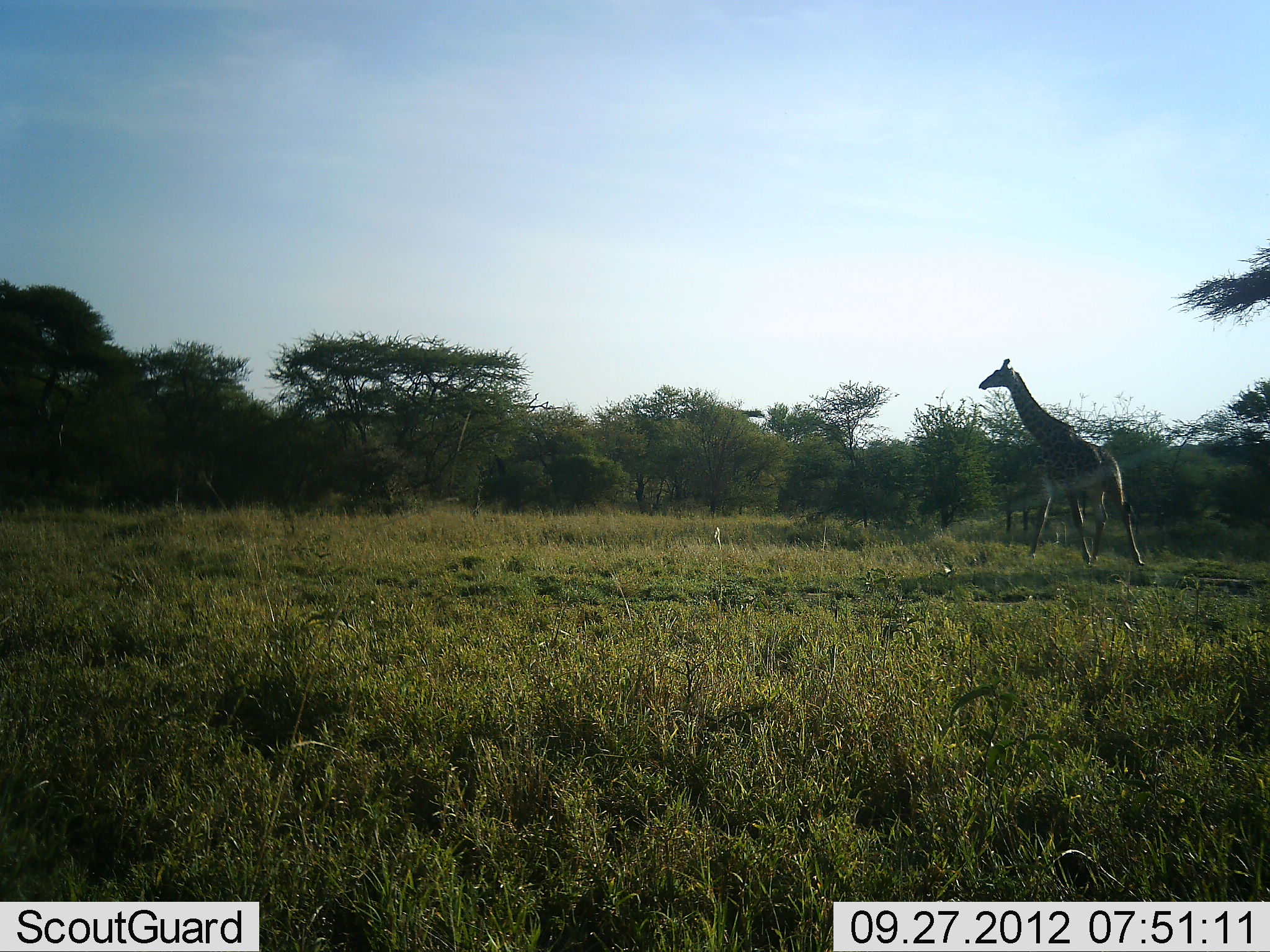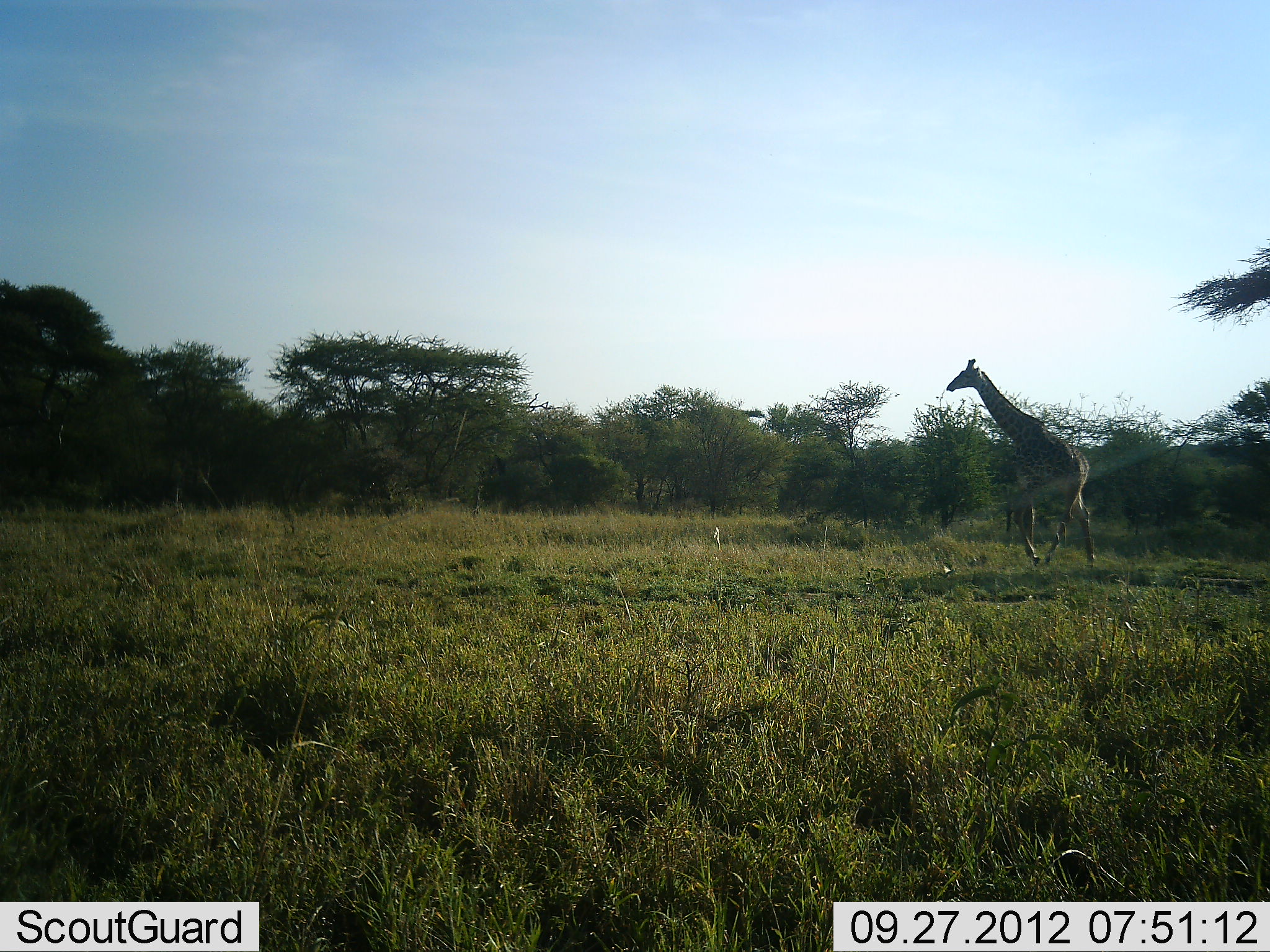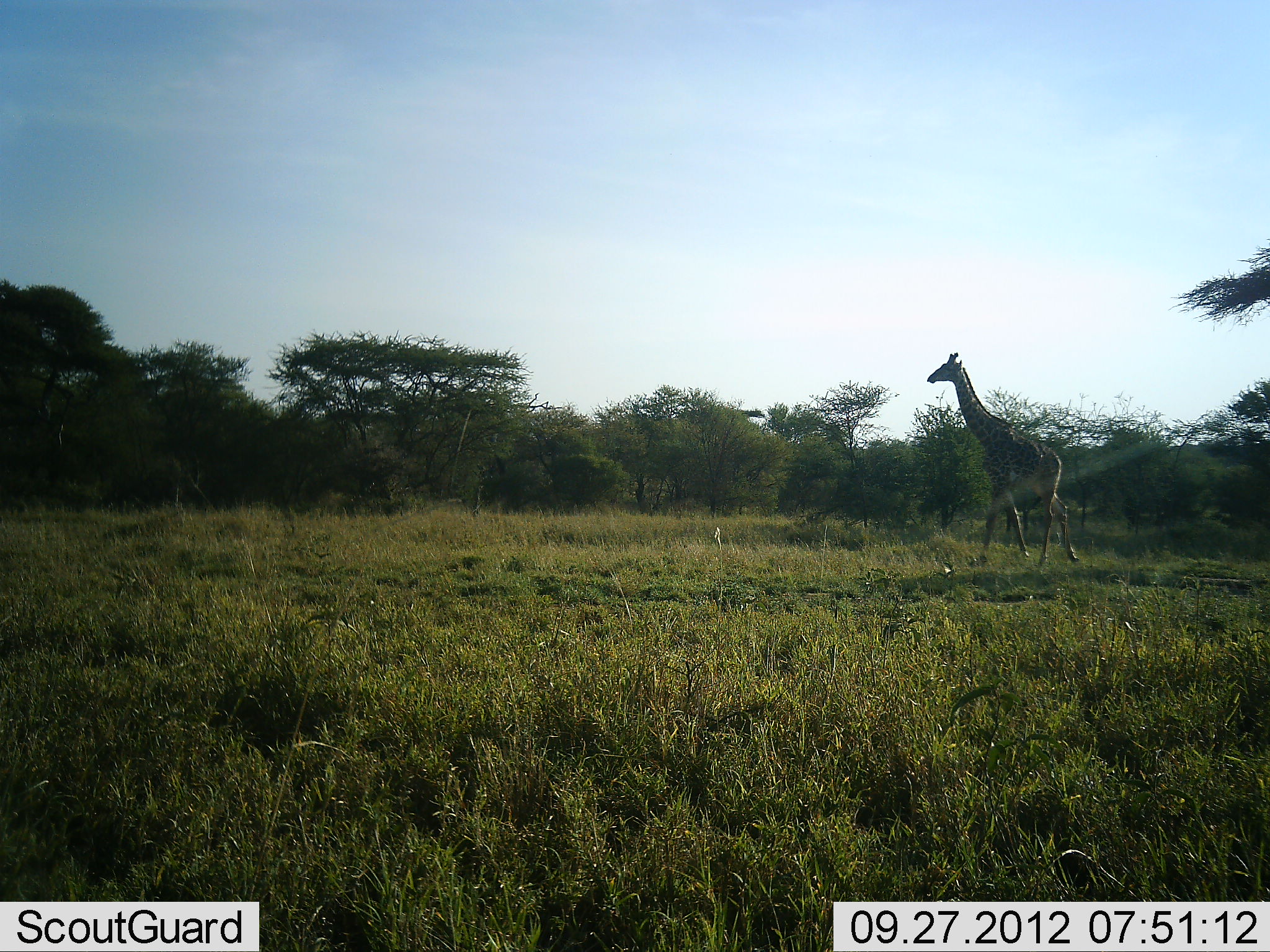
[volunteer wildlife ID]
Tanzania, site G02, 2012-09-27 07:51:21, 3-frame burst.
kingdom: Animalia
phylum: Chordata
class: Mammalia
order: Artiodactyla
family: Giraffidae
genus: Giraffa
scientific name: Giraffa camelopardalis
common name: giraffe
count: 1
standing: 0%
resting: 0%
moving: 100%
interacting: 0%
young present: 0%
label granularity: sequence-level